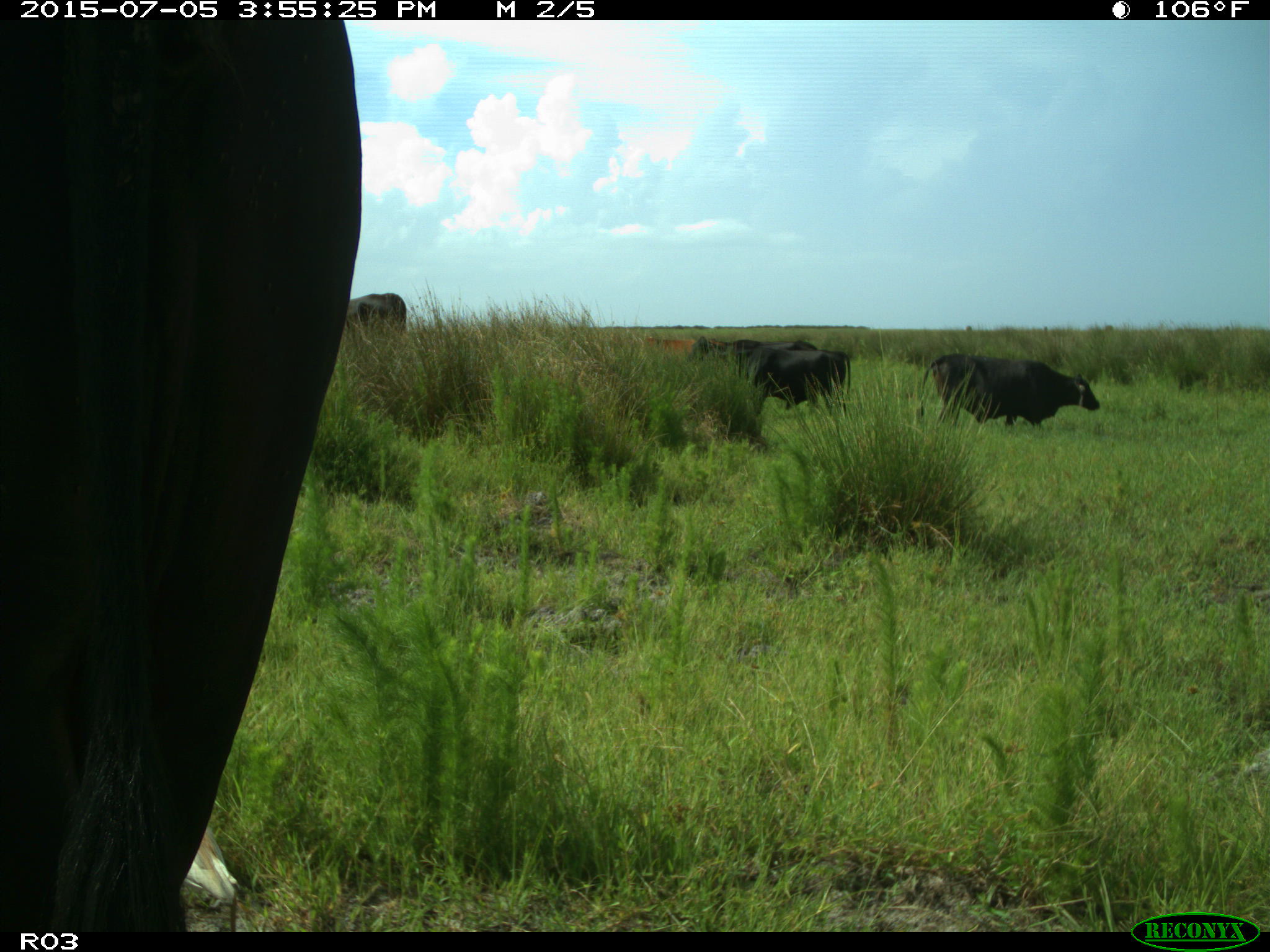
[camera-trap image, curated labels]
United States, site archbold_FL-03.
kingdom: Animalia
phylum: Chordata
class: Mammalia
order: Artiodactyla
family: Bovidae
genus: Bos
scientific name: Bos taurus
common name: domestic cow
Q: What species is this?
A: Bos taurus (domestic cow).